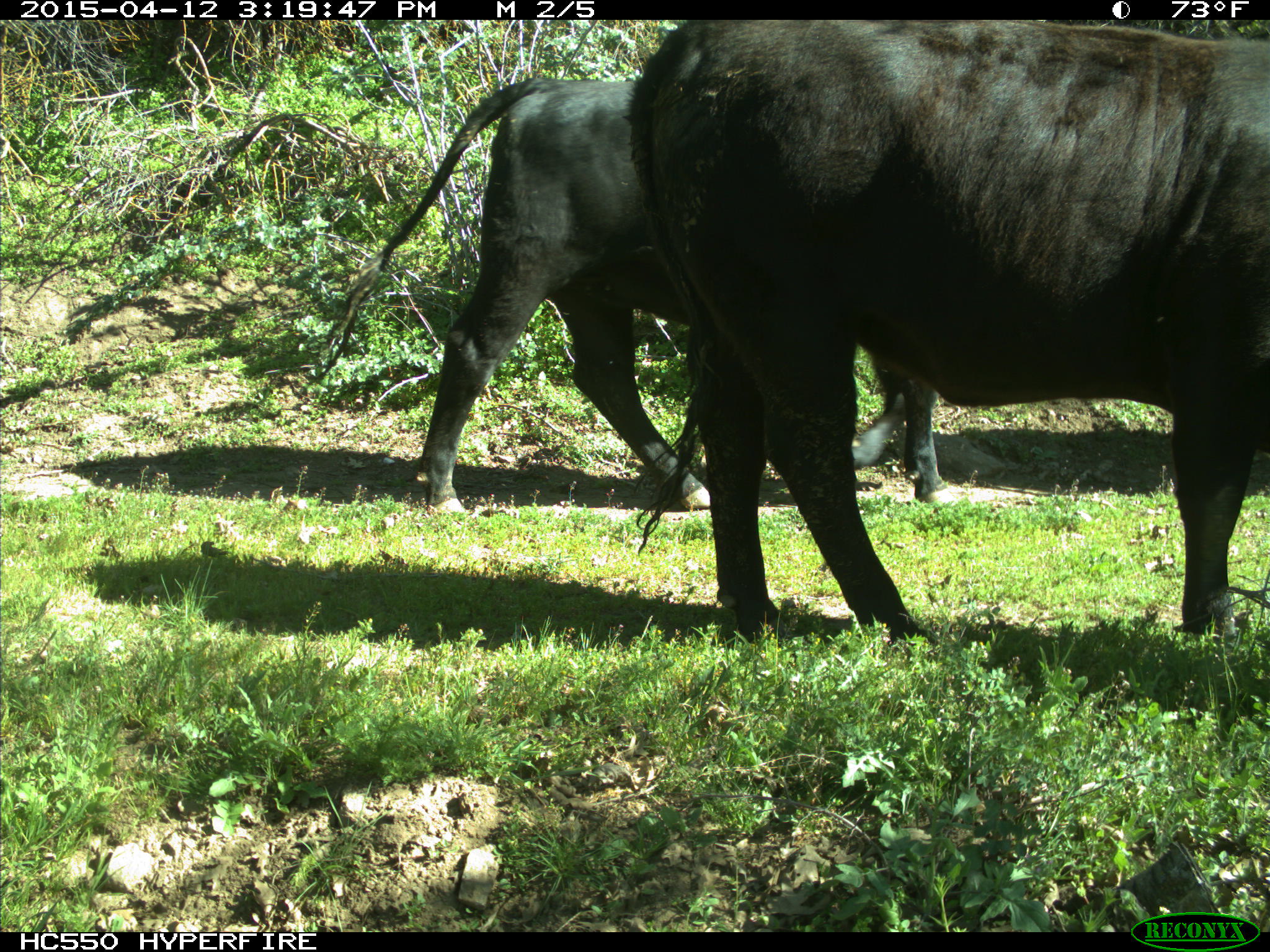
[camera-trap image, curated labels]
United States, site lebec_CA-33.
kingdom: Animalia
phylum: Chordata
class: Mammalia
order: Artiodactyla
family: Bovidae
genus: Bos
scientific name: Bos taurus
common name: domestic cow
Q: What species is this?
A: Bos taurus (domestic cow).